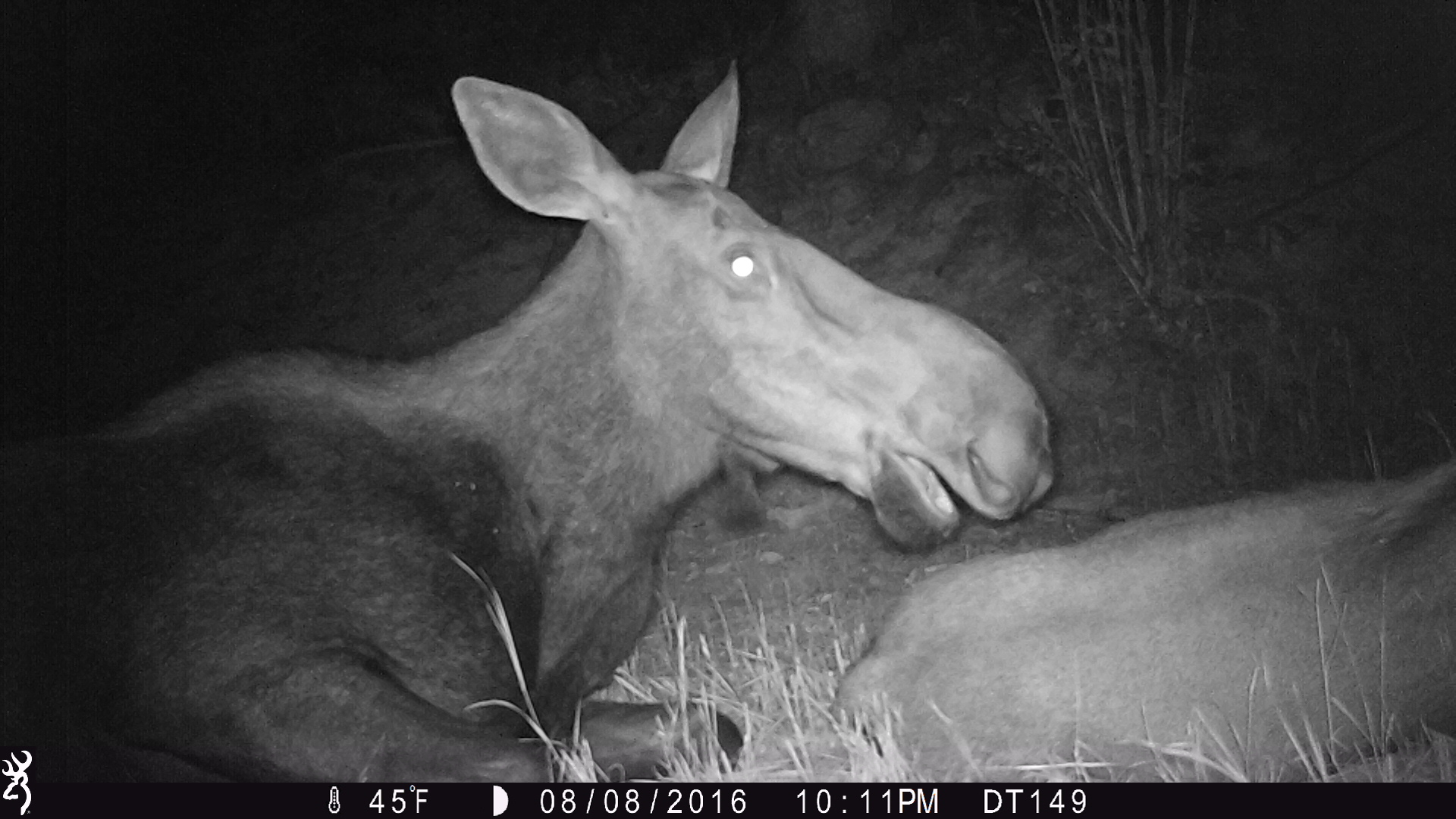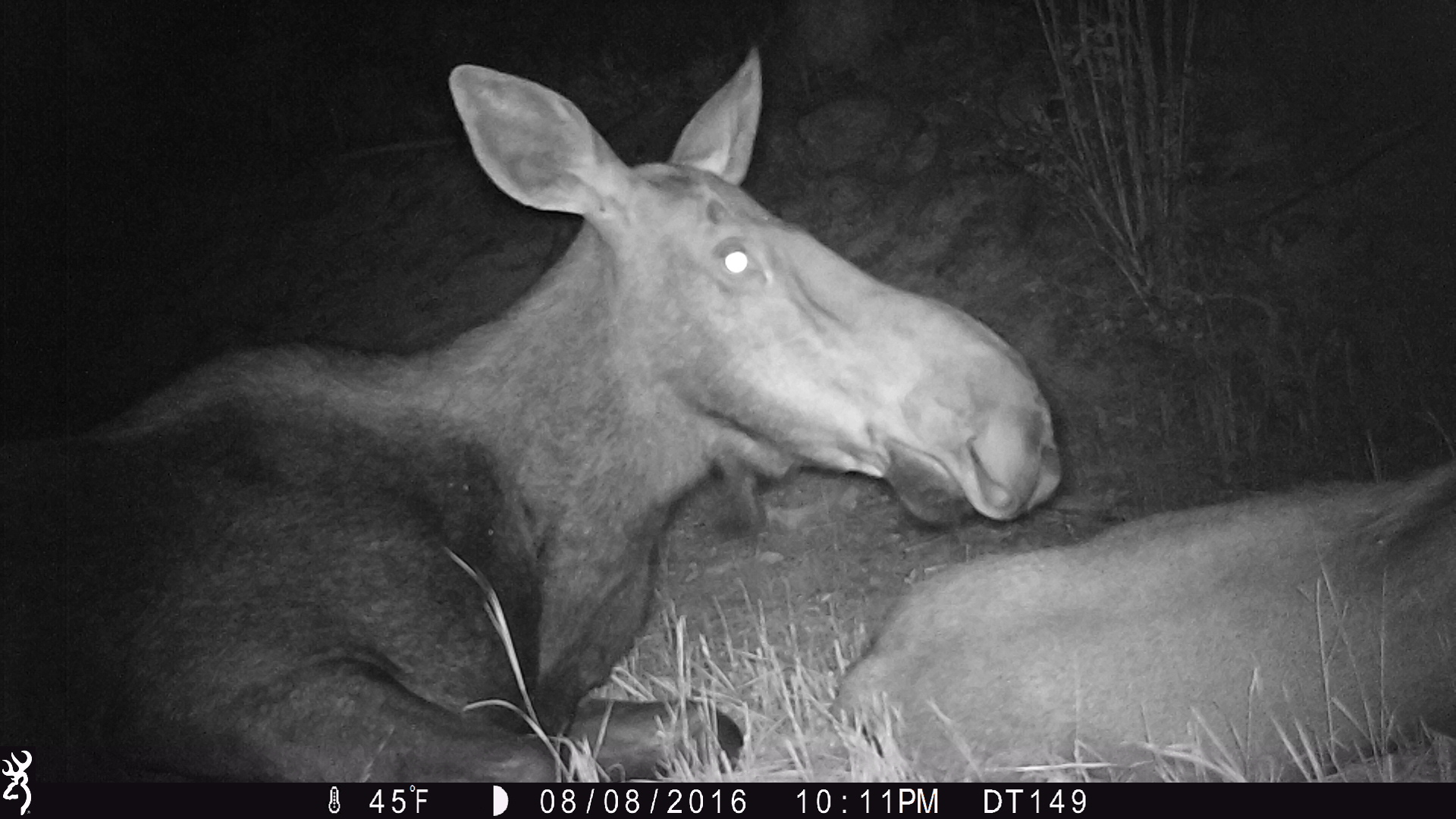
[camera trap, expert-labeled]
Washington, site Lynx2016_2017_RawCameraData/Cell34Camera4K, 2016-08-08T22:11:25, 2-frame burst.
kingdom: Animalia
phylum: Chordata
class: Mammalia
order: Artiodactyla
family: Cervidae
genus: Alces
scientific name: Alces alces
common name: moose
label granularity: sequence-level